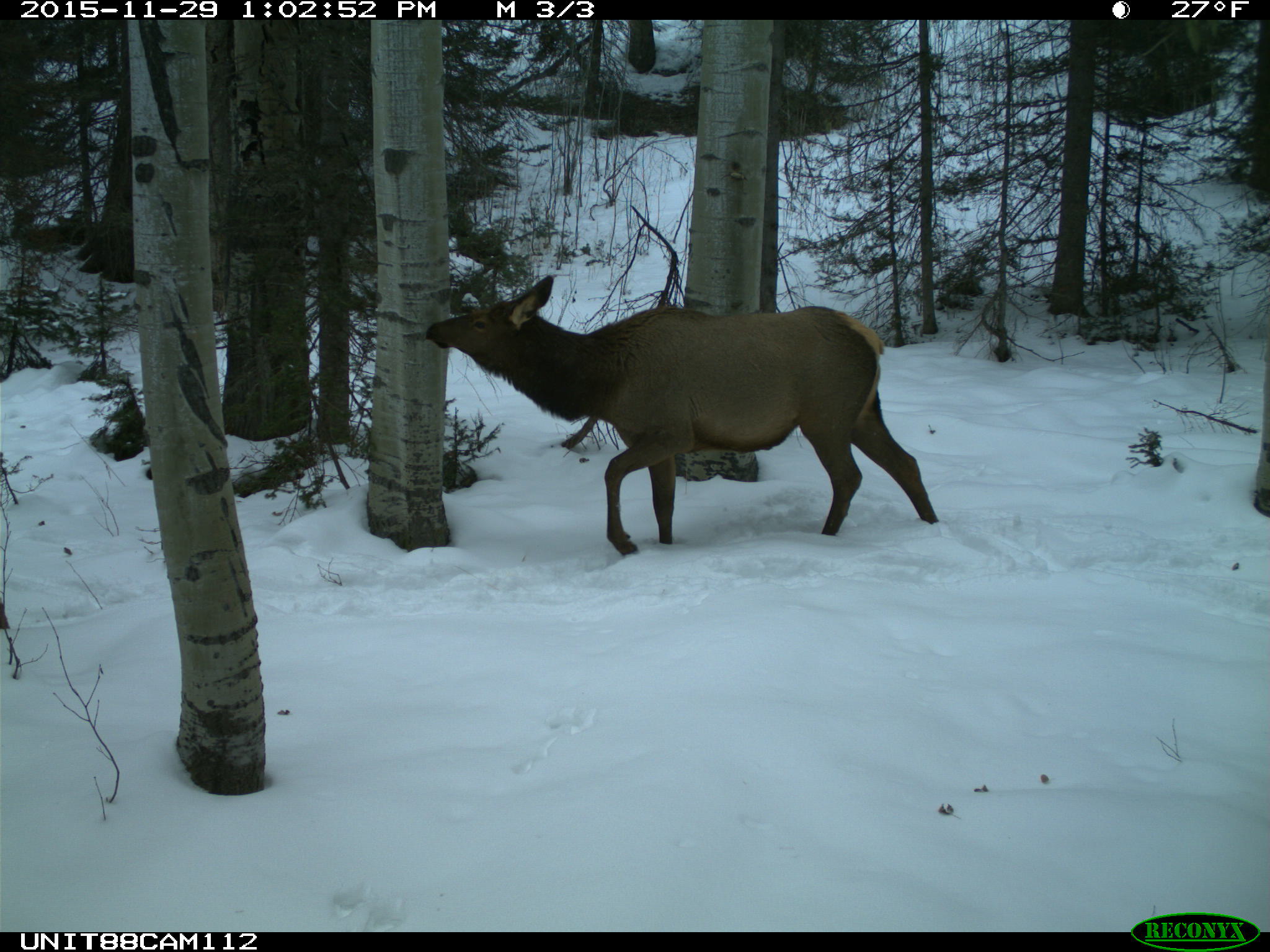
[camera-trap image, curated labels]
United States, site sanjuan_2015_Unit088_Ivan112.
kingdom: Animalia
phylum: Chordata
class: Mammalia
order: Artiodactyla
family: Cervidae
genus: Cervus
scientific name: Cervus elaphus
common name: red deer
Cervus elaphus (red deer).